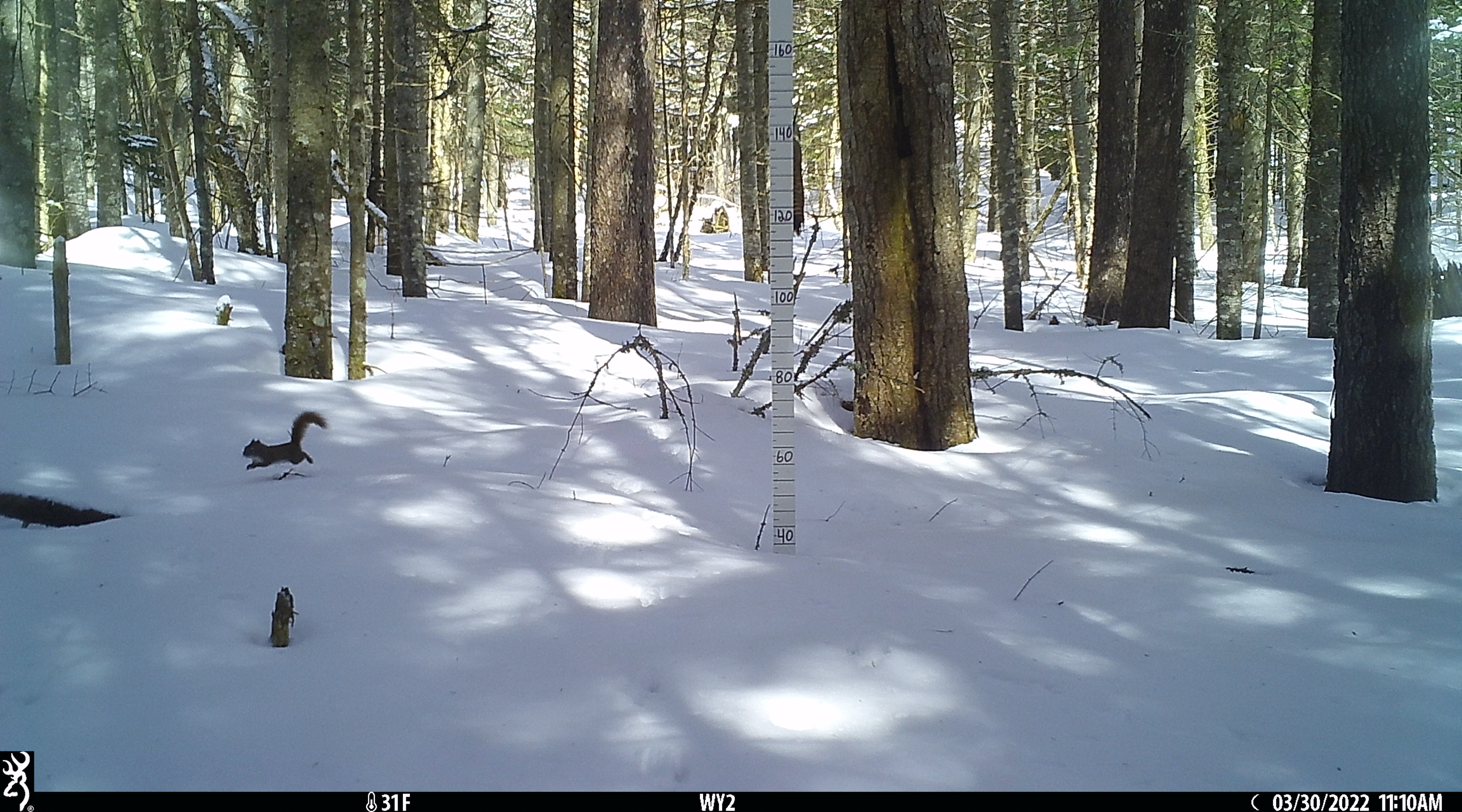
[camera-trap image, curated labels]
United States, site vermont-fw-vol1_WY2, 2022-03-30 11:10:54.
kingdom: Animalia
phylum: Chordata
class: Mammalia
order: Rodentia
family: Sciuridae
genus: Tamiasciurus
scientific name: Tamiasciurus hudsonicus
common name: red squirrel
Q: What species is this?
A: Red squirrel (Tamiasciurus hudsonicus).